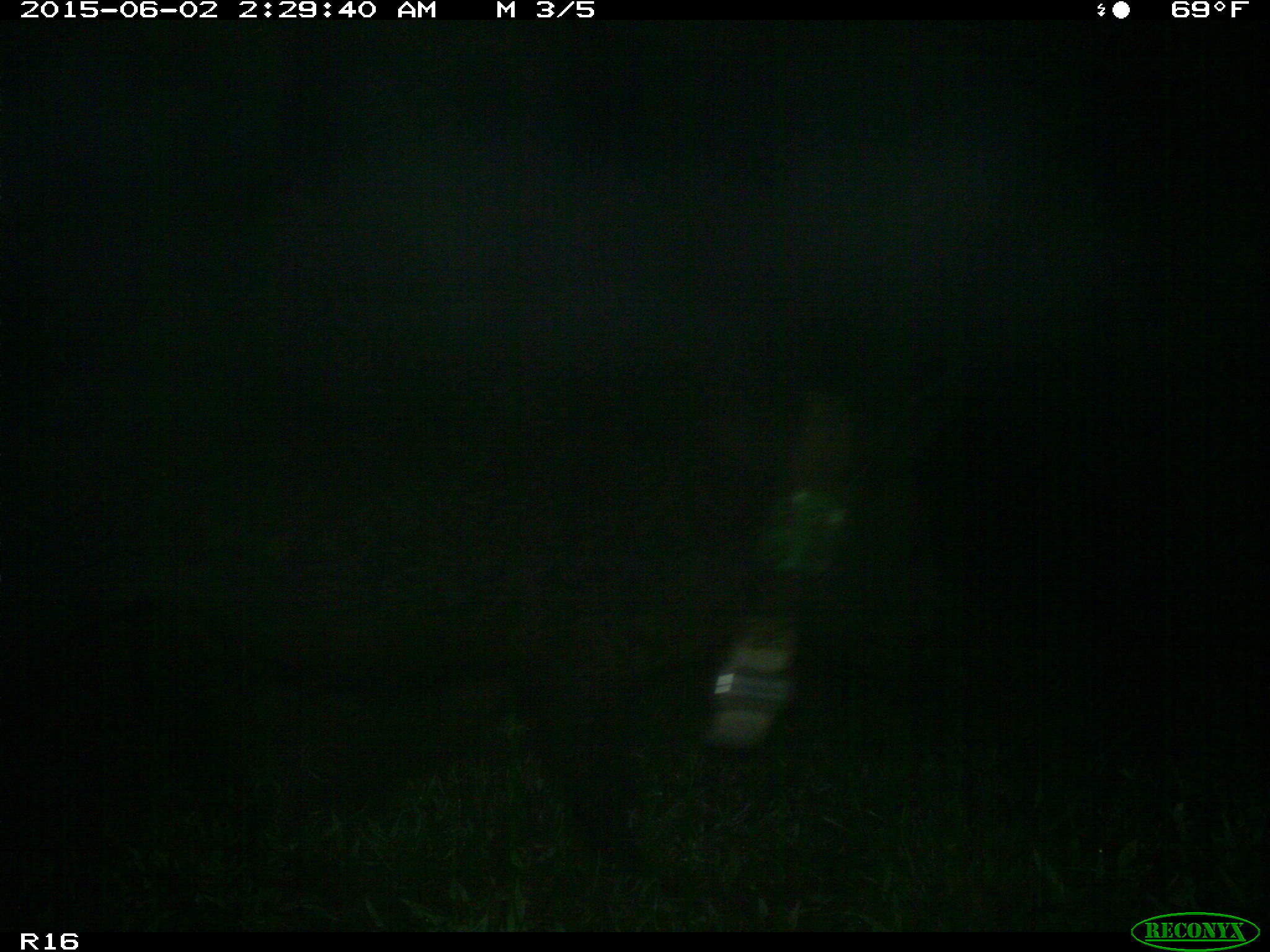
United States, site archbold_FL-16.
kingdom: Animalia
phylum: Chordata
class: Mammalia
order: Artiodactyla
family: Suidae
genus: Sus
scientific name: Sus scrofa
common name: wild boar